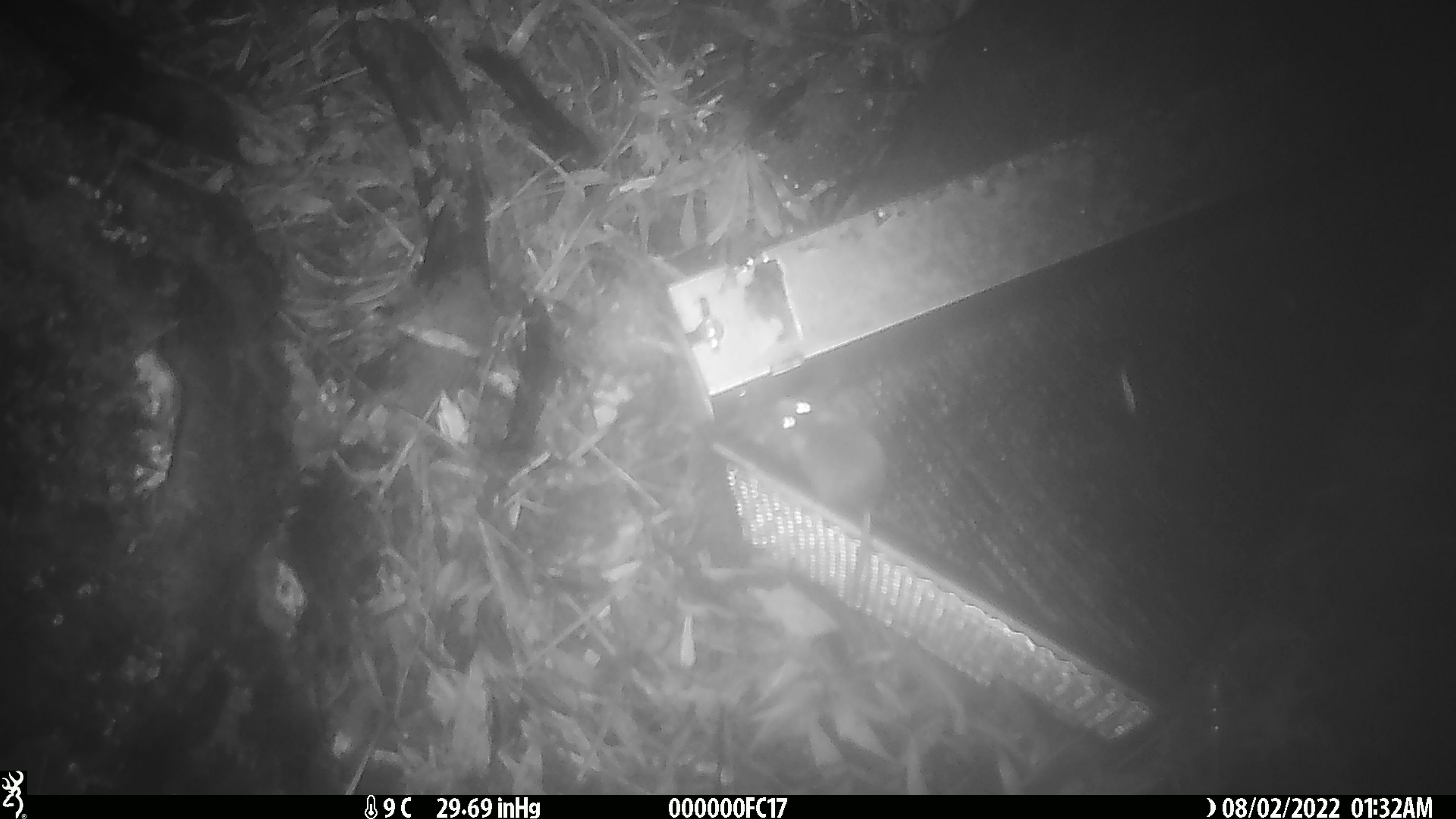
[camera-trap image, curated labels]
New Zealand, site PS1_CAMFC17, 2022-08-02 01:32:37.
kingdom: Animalia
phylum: Chordata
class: Mammalia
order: Rodentia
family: Muridae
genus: Mus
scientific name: Mus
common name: mouse